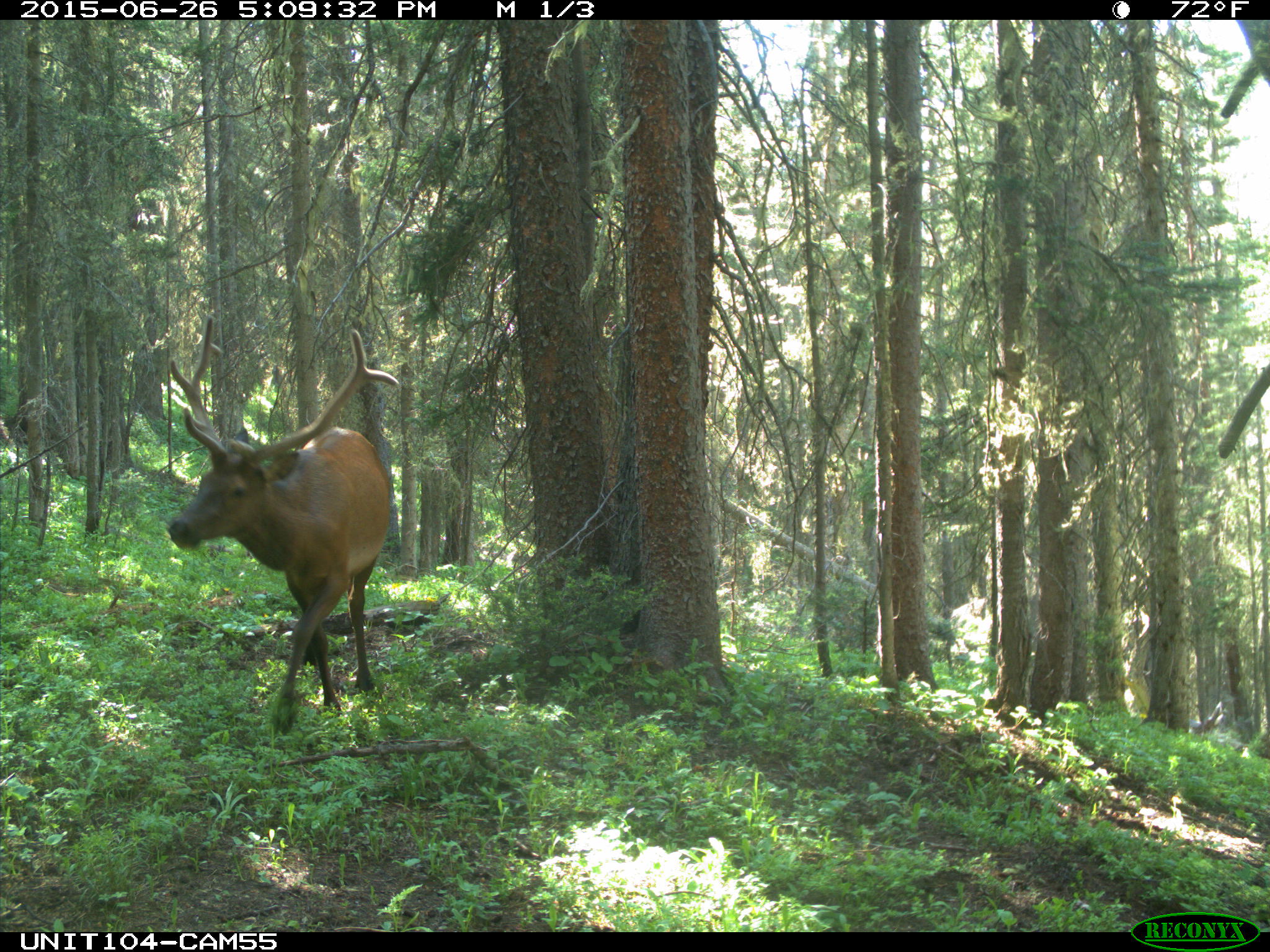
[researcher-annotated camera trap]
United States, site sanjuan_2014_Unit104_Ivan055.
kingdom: Animalia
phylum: Chordata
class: Mammalia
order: Artiodactyla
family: Cervidae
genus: Cervus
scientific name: Cervus elaphus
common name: red deer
Cervus elaphus (red deer).